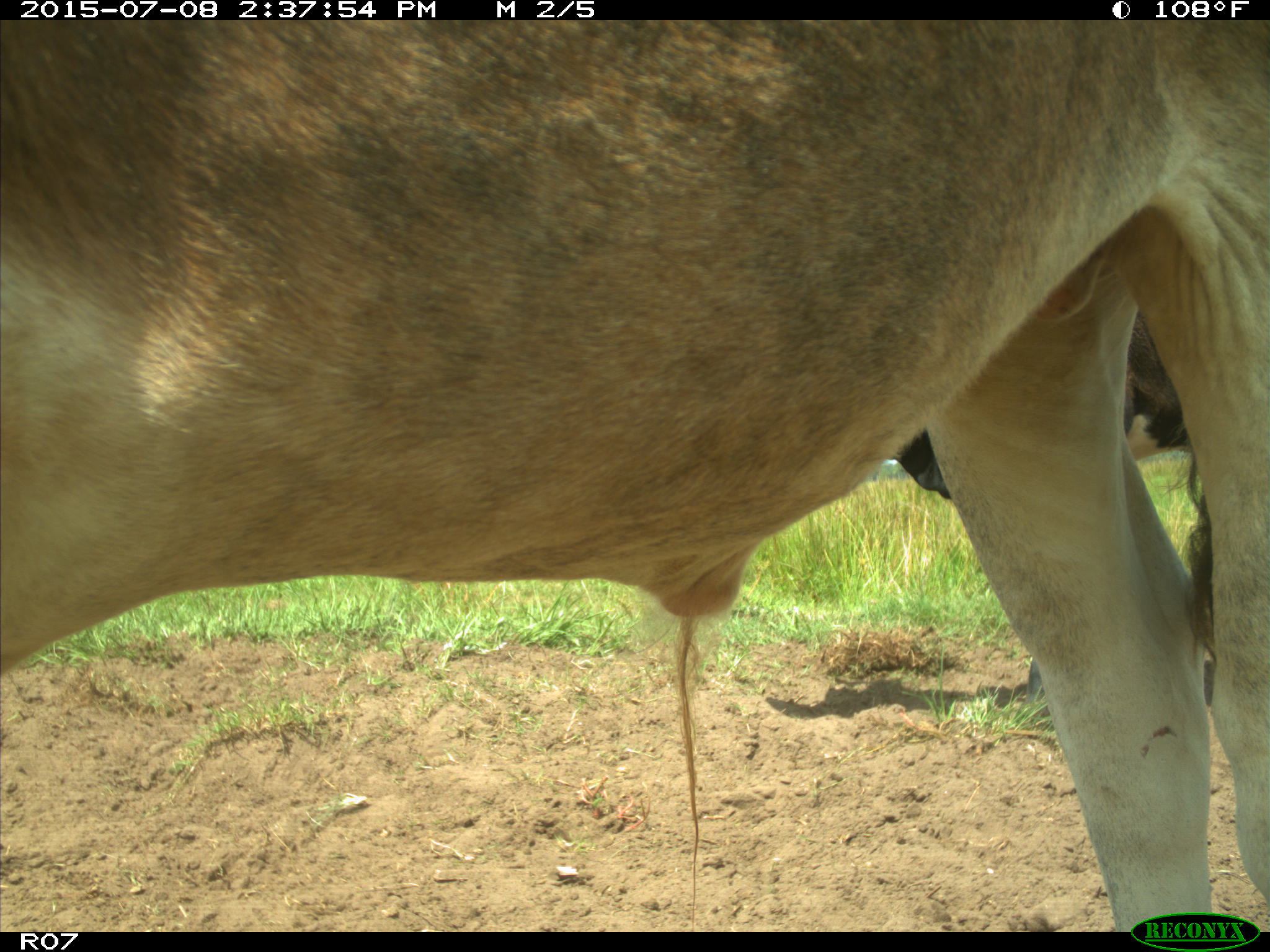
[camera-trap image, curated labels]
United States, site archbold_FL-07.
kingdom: Animalia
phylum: Chordata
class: Mammalia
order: Artiodactyla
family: Bovidae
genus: Bos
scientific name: Bos taurus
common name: domestic cow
Bos taurus (domestic cow).